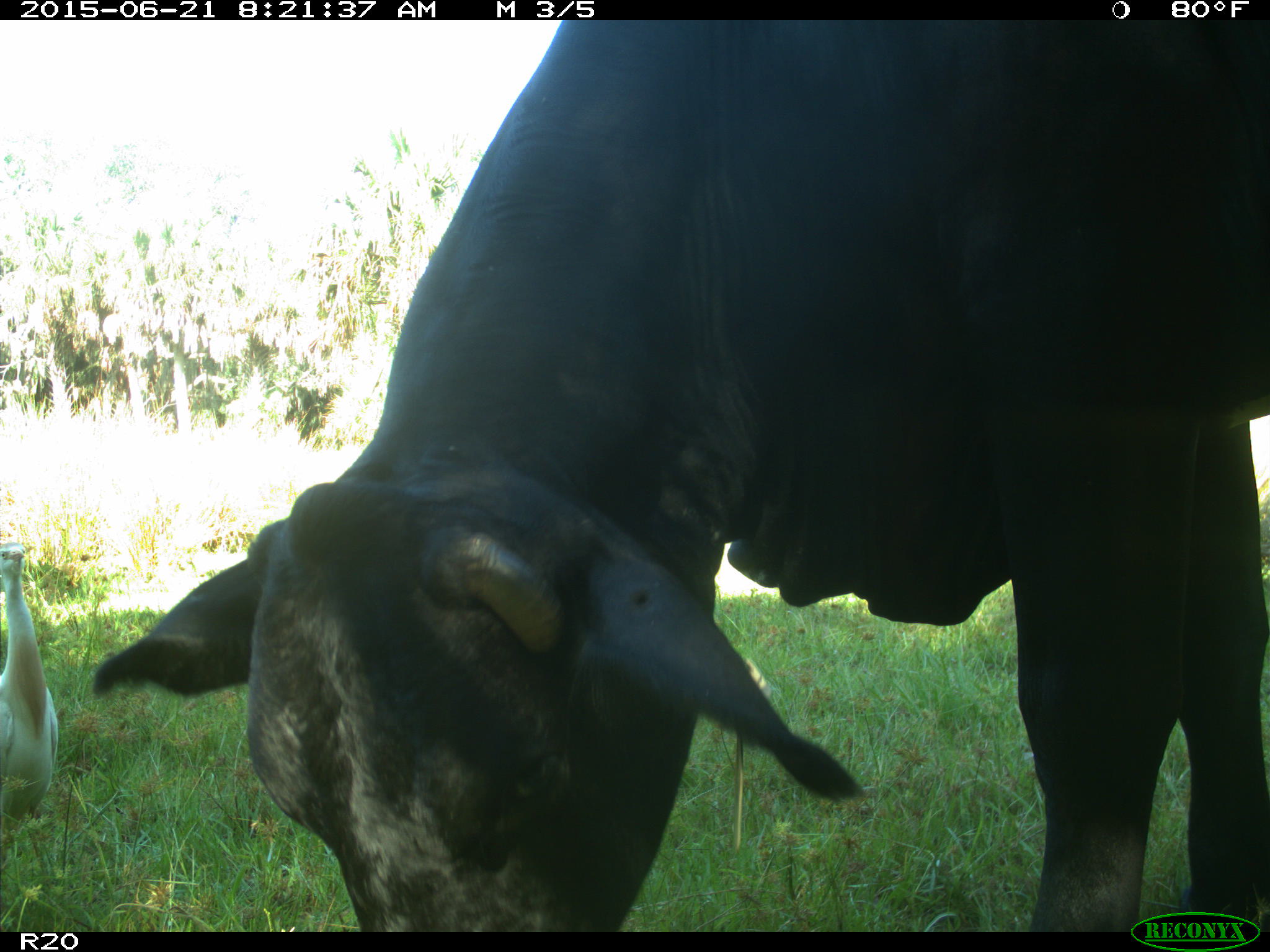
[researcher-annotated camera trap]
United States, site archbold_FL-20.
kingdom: Animalia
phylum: Chordata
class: Mammalia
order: Artiodactyla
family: Bovidae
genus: Bos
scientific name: Bos taurus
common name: domestic cow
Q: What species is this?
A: Bos taurus (domestic cow).